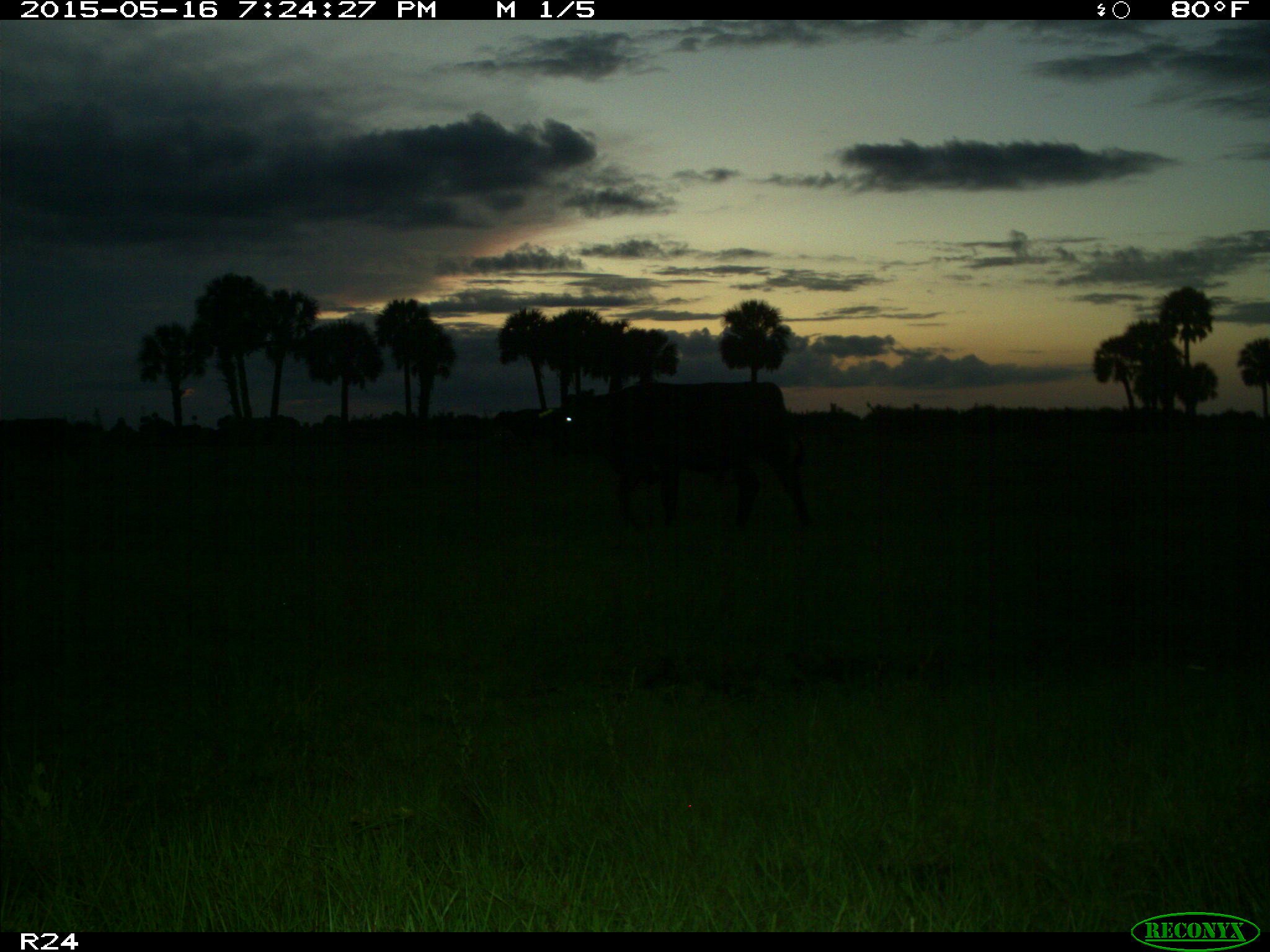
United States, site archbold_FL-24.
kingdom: Animalia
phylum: Chordata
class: Mammalia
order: Artiodactyla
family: Bovidae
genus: Bos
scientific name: Bos taurus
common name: domestic cow